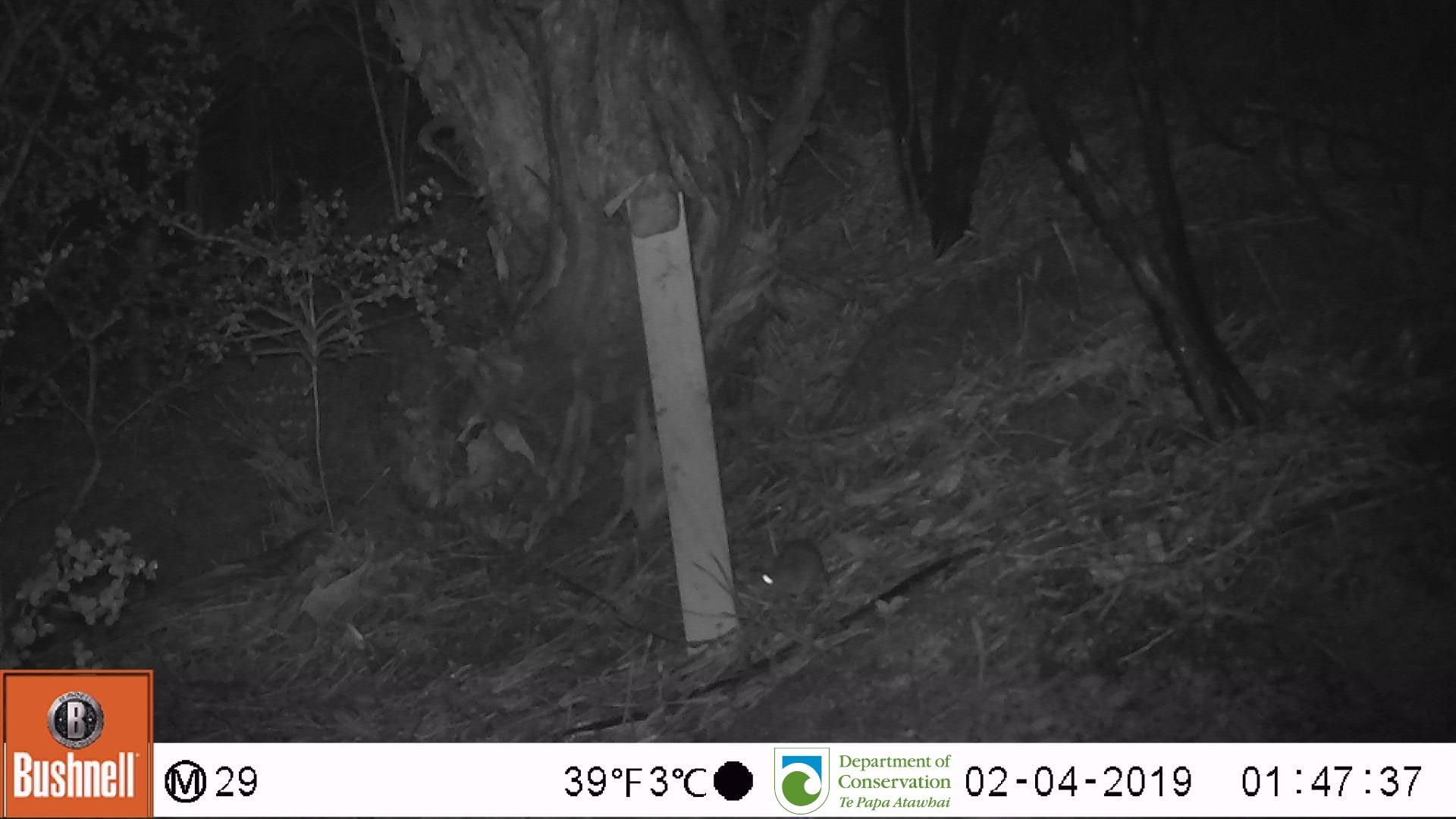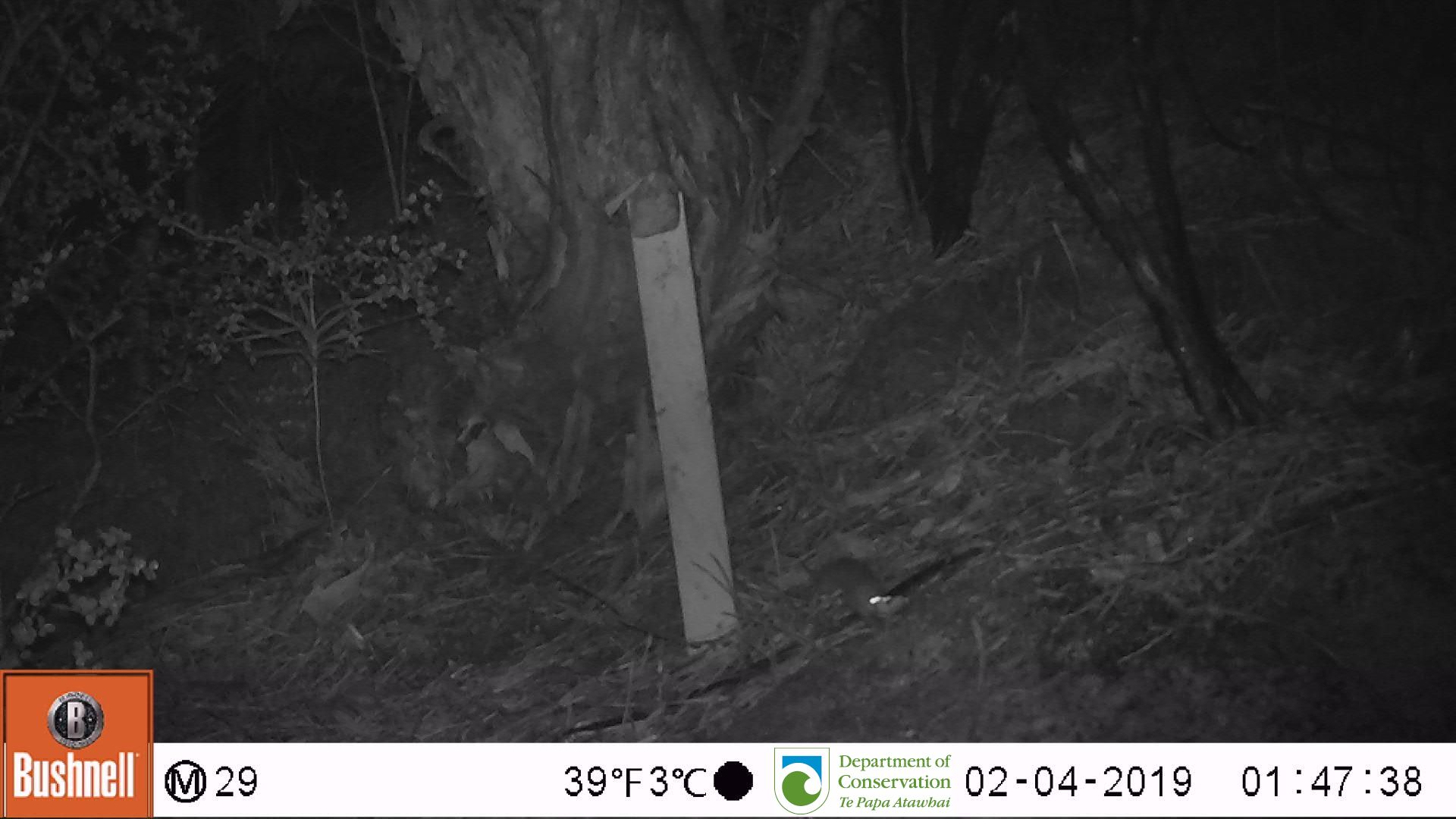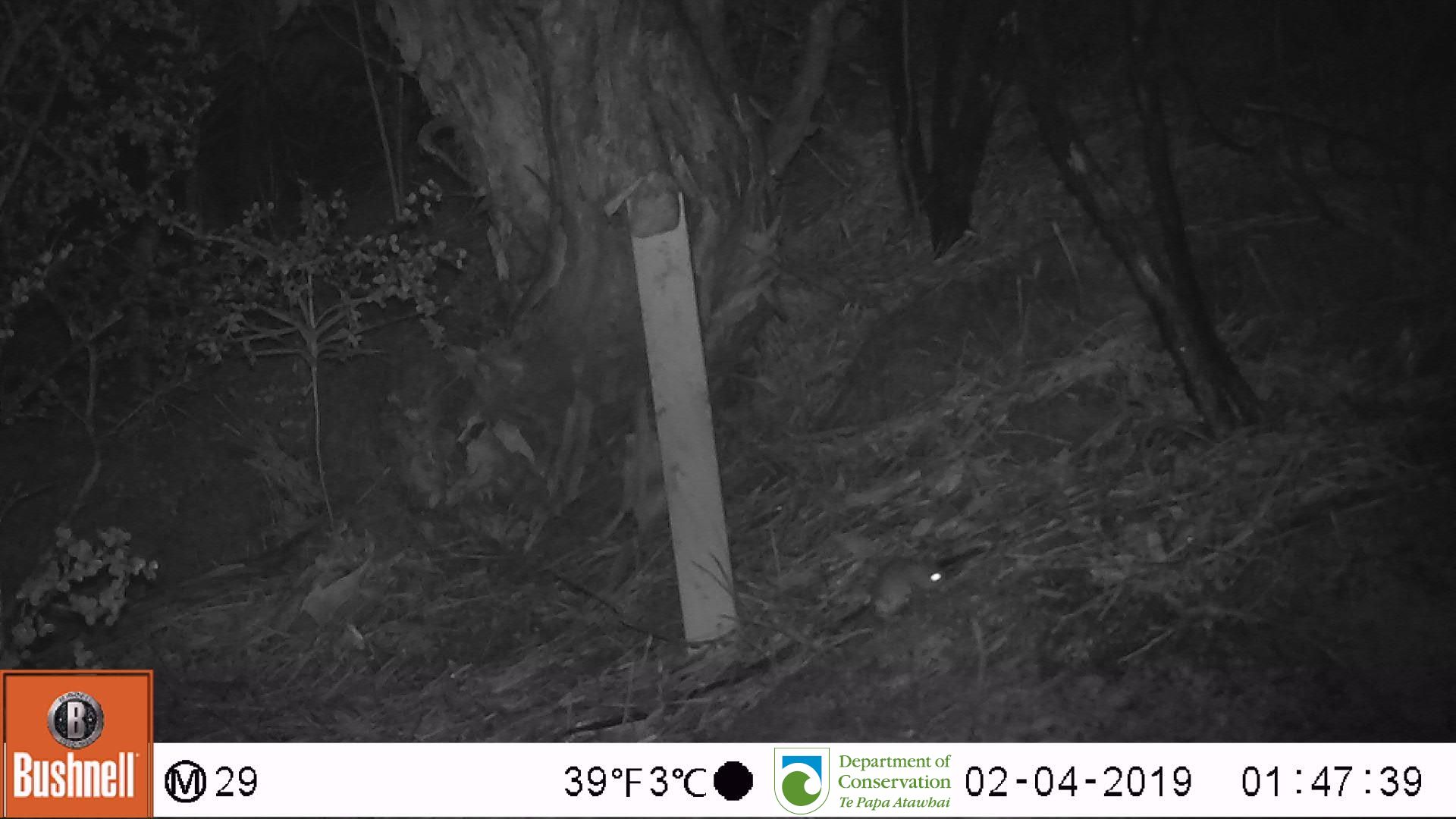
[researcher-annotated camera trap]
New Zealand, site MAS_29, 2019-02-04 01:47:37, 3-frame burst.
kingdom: Animalia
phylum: Chordata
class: Mammalia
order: Rodentia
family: Muridae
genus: Mus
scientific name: Mus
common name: mouse